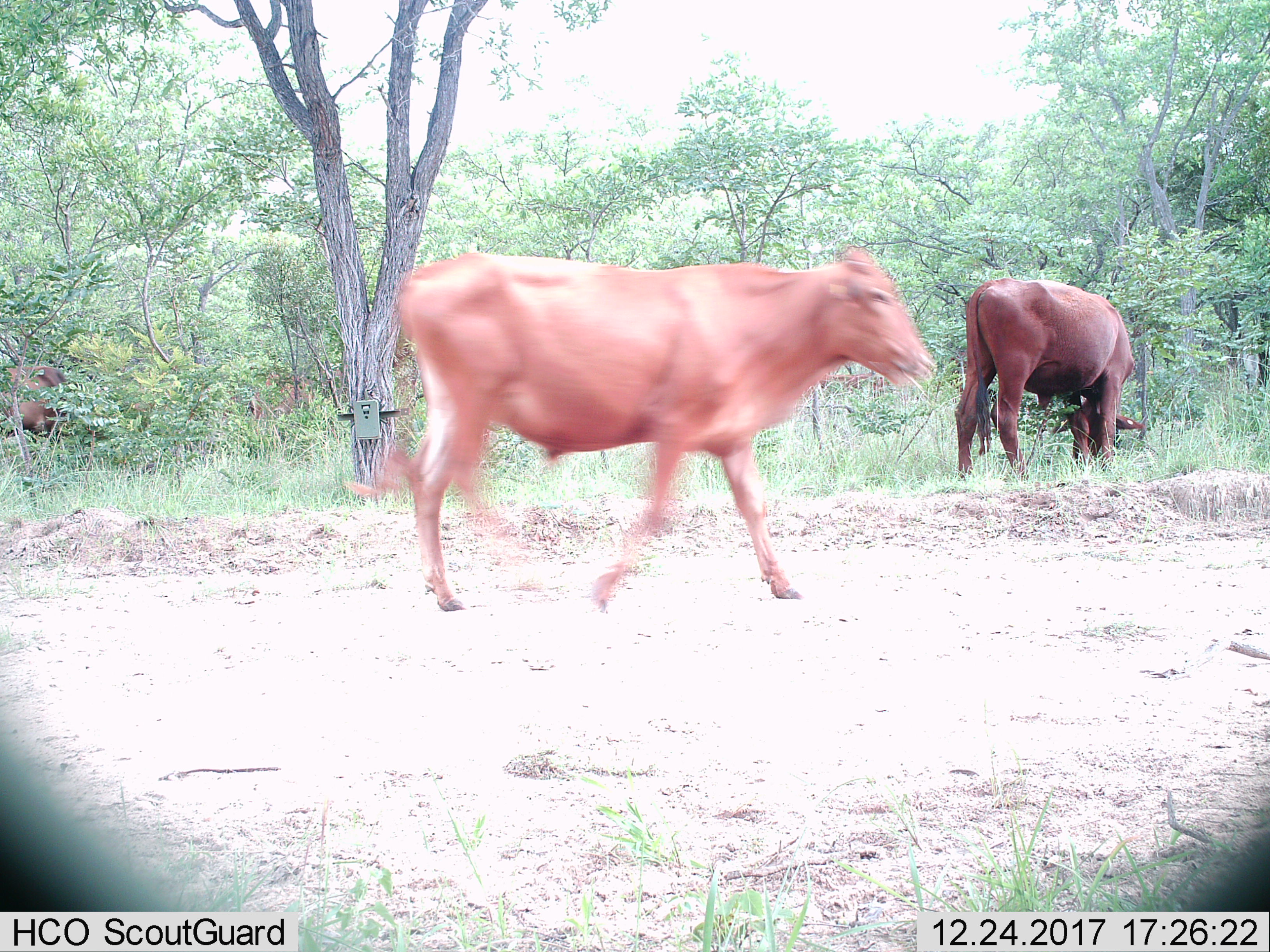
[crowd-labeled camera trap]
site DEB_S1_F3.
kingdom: Animalia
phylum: Chordata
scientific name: Vertebrata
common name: domestic animal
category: domesticanimal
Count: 3.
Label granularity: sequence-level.